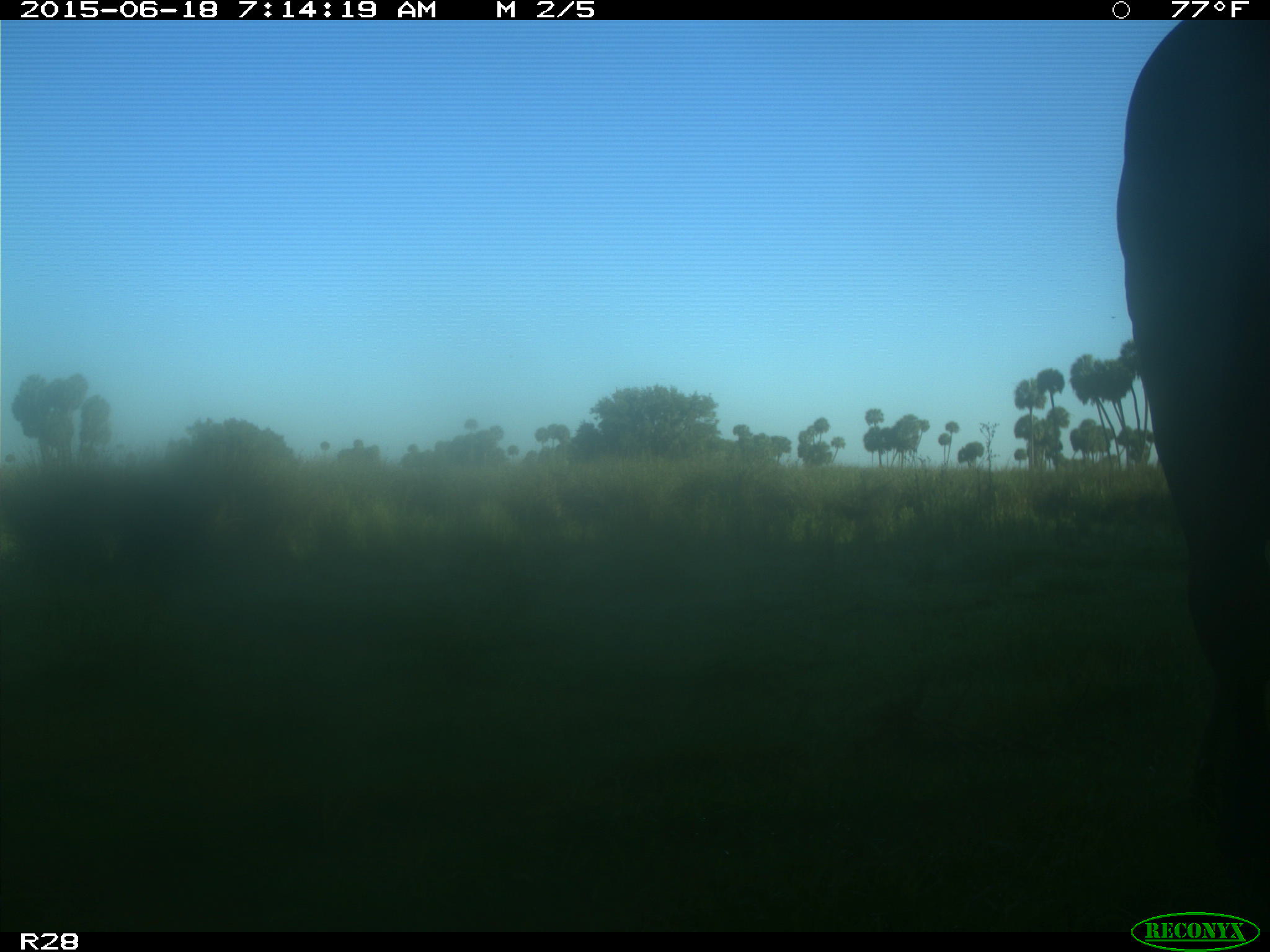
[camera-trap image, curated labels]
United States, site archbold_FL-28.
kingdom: Animalia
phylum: Chordata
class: Mammalia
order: Artiodactyla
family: Bovidae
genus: Bos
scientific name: Bos taurus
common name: domestic cow